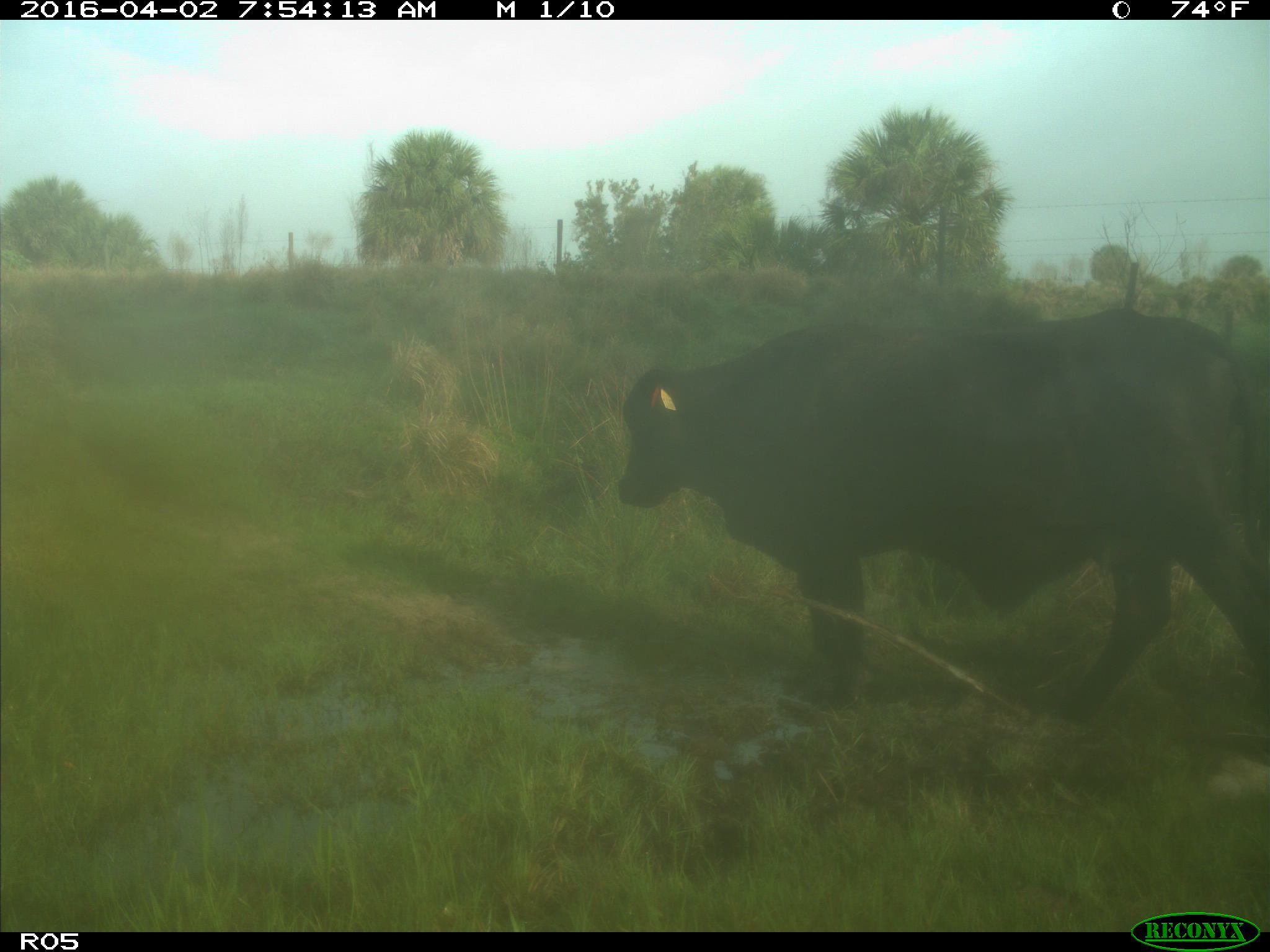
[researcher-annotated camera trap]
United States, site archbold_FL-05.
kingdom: Animalia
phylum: Chordata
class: Mammalia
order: Artiodactyla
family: Bovidae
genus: Bos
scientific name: Bos taurus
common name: domestic cow